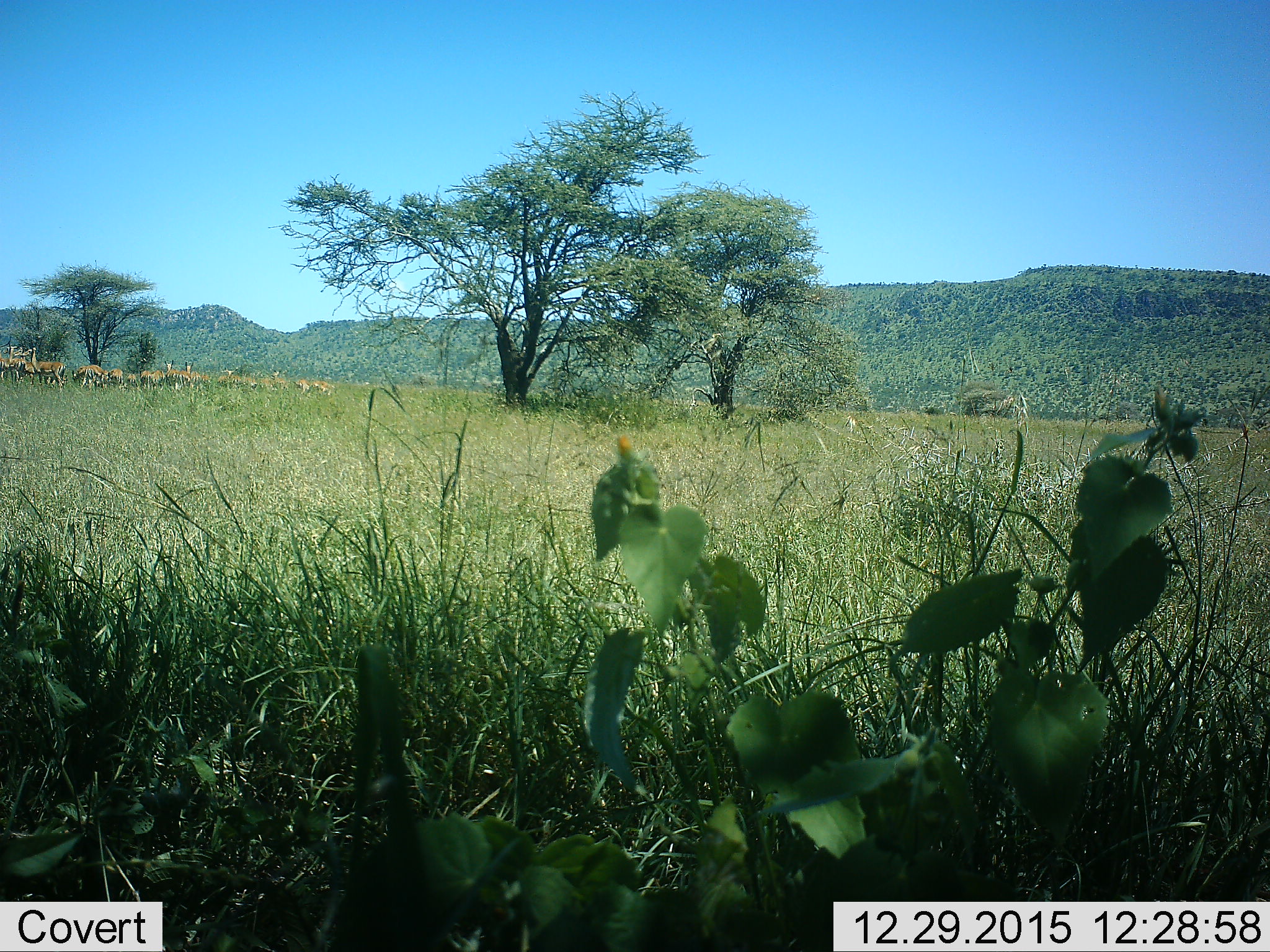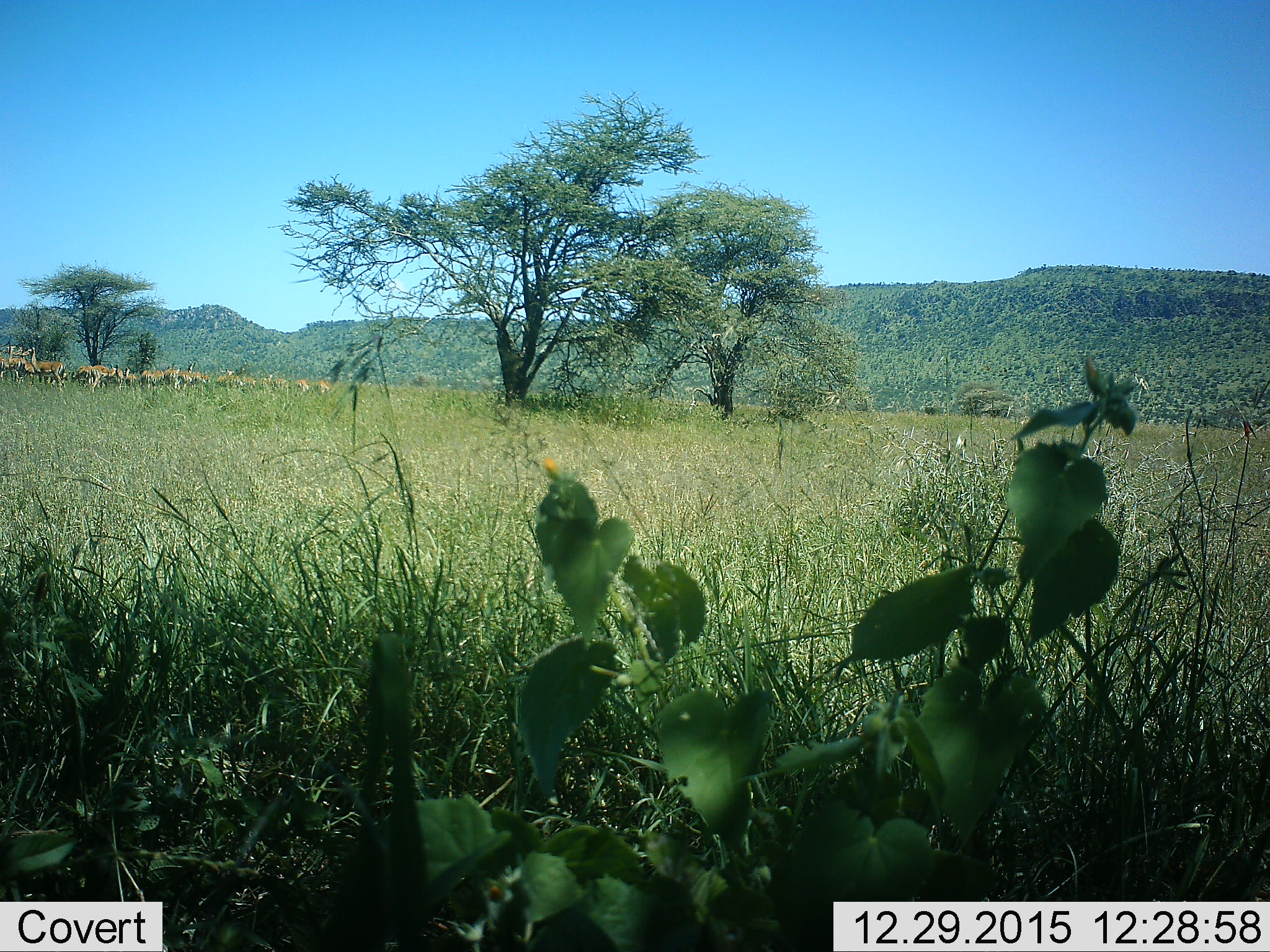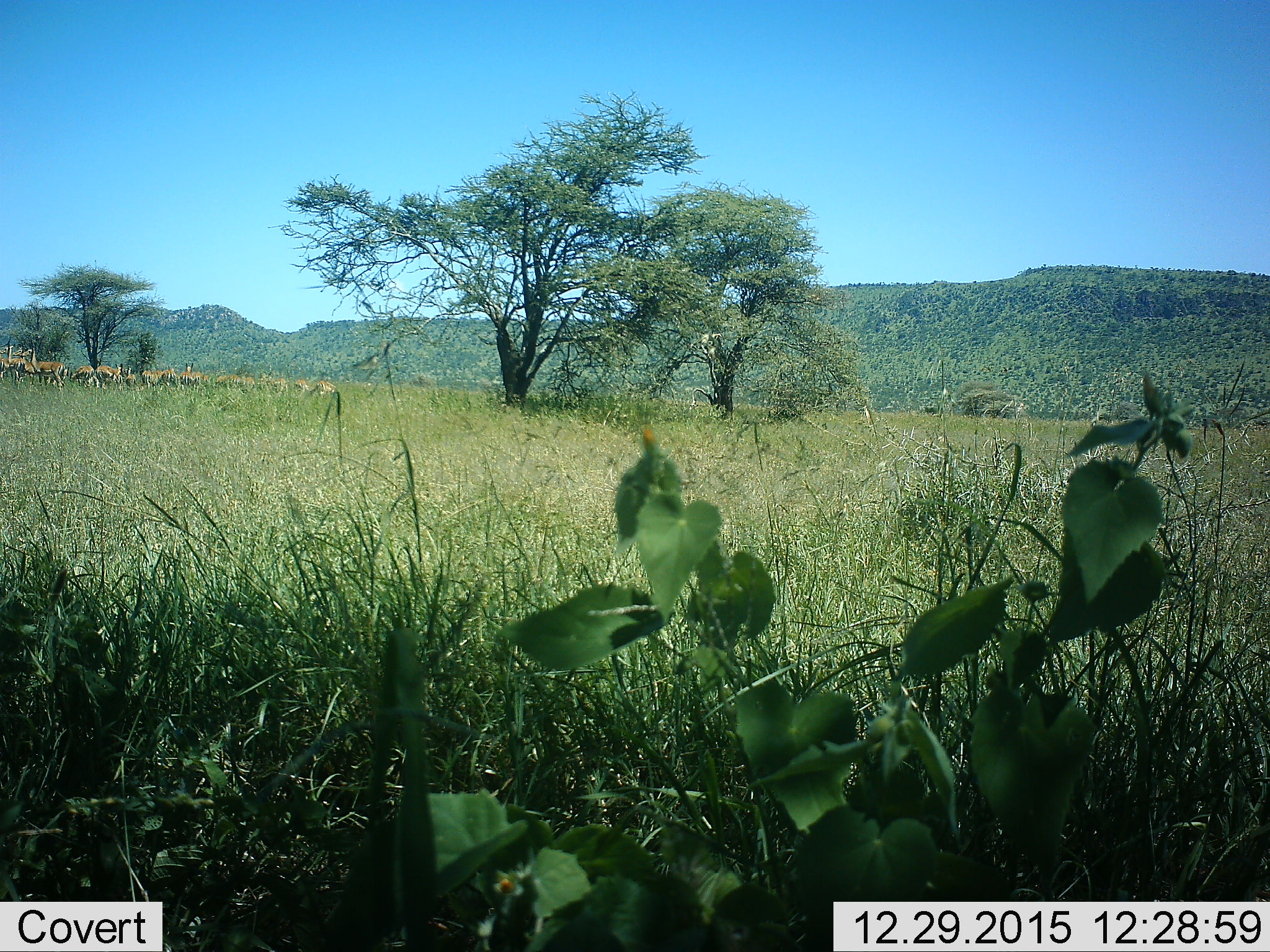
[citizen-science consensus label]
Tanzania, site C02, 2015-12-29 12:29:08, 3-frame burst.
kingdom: Animalia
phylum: Chordata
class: Mammalia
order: Artiodactyla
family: Bovidae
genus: Nanger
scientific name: Nanger granti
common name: grant's gazelle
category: gazellegrants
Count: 11-50.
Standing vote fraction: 83%.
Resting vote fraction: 0%.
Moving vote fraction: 0%.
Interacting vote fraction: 33%.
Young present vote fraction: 17%.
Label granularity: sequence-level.